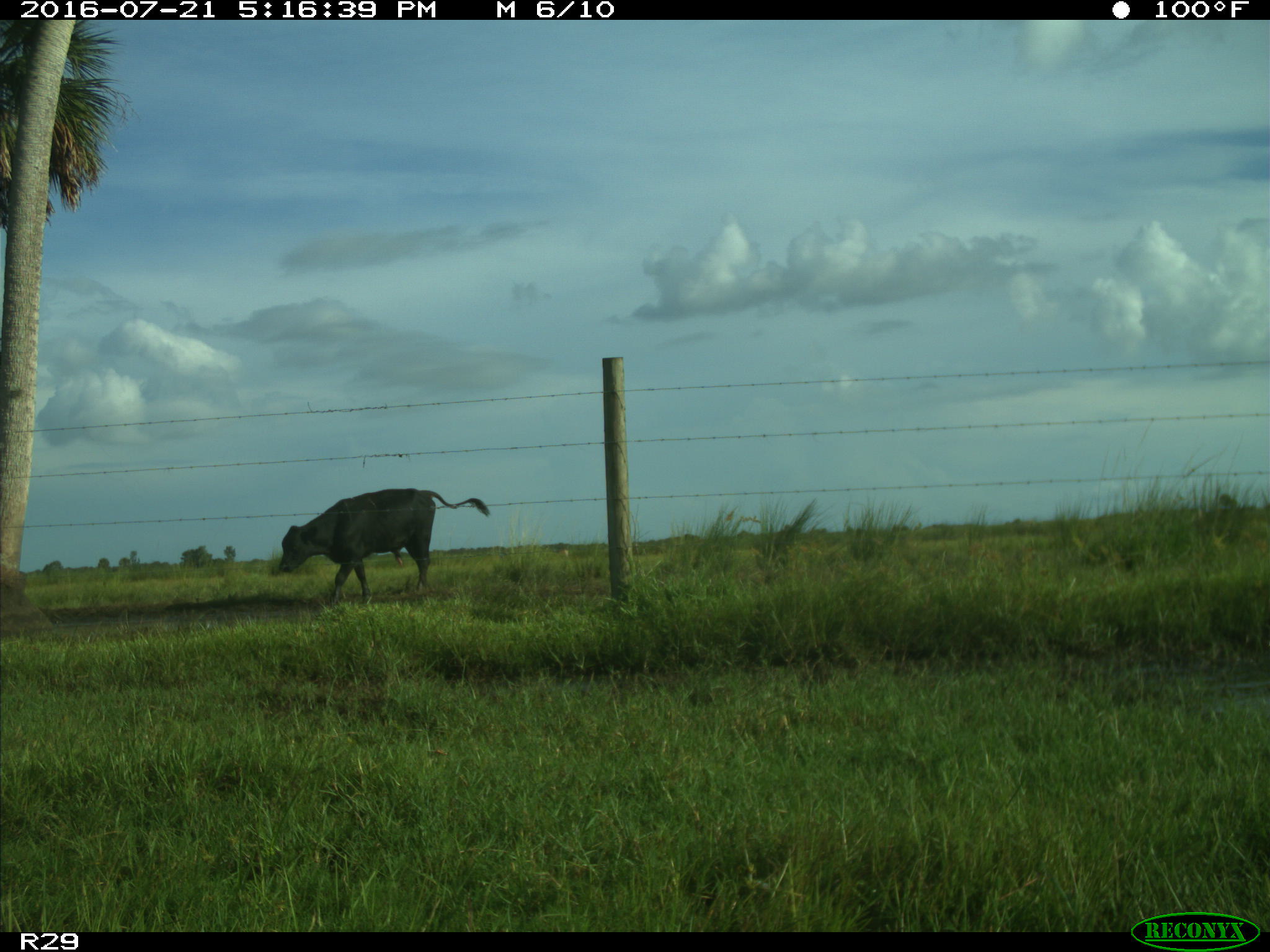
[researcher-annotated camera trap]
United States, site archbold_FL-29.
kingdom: Animalia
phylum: Chordata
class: Mammalia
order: Artiodactyla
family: Bovidae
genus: Bos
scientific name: Bos taurus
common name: domestic cow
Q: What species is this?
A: Bos taurus (domestic cow).